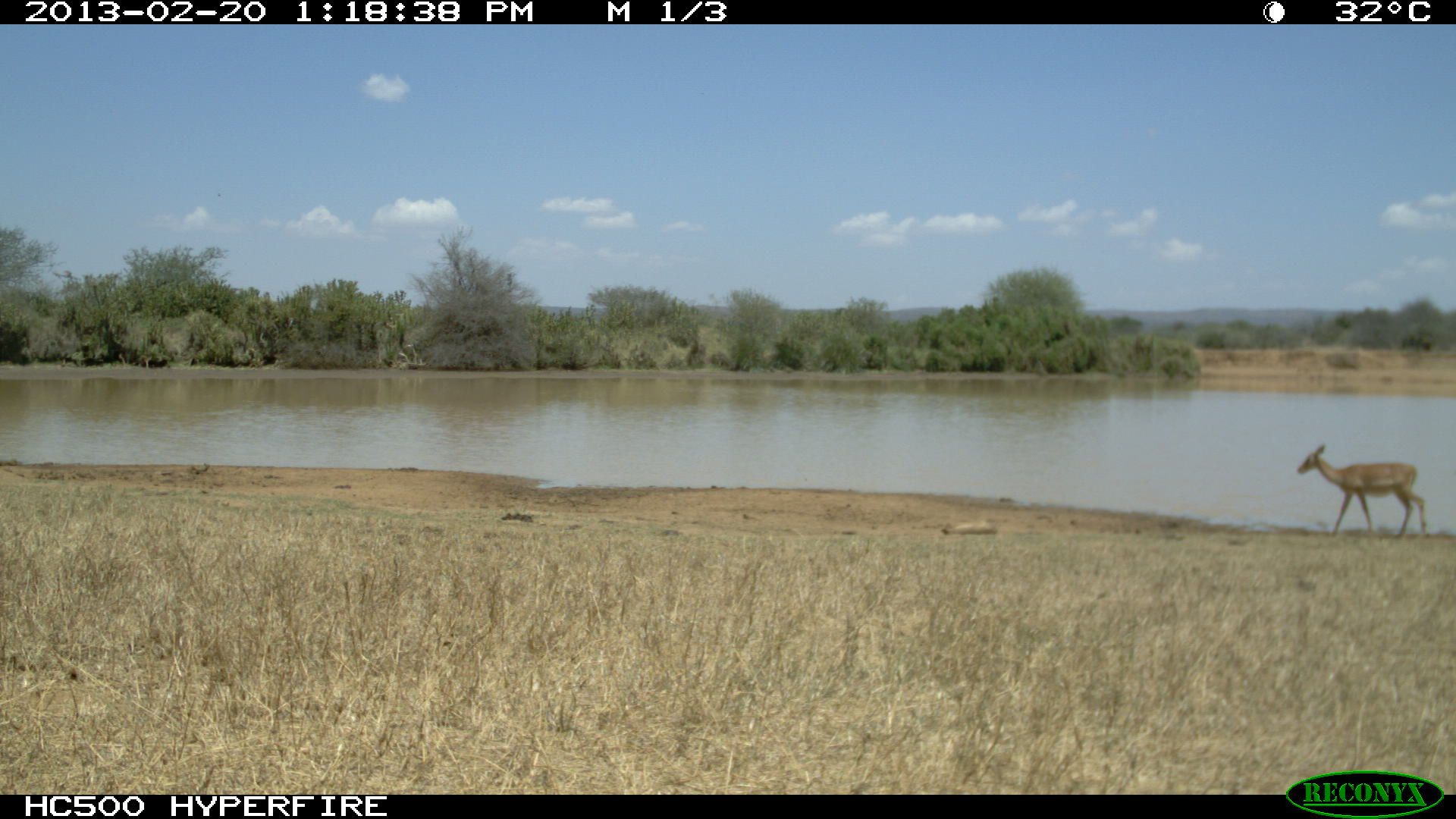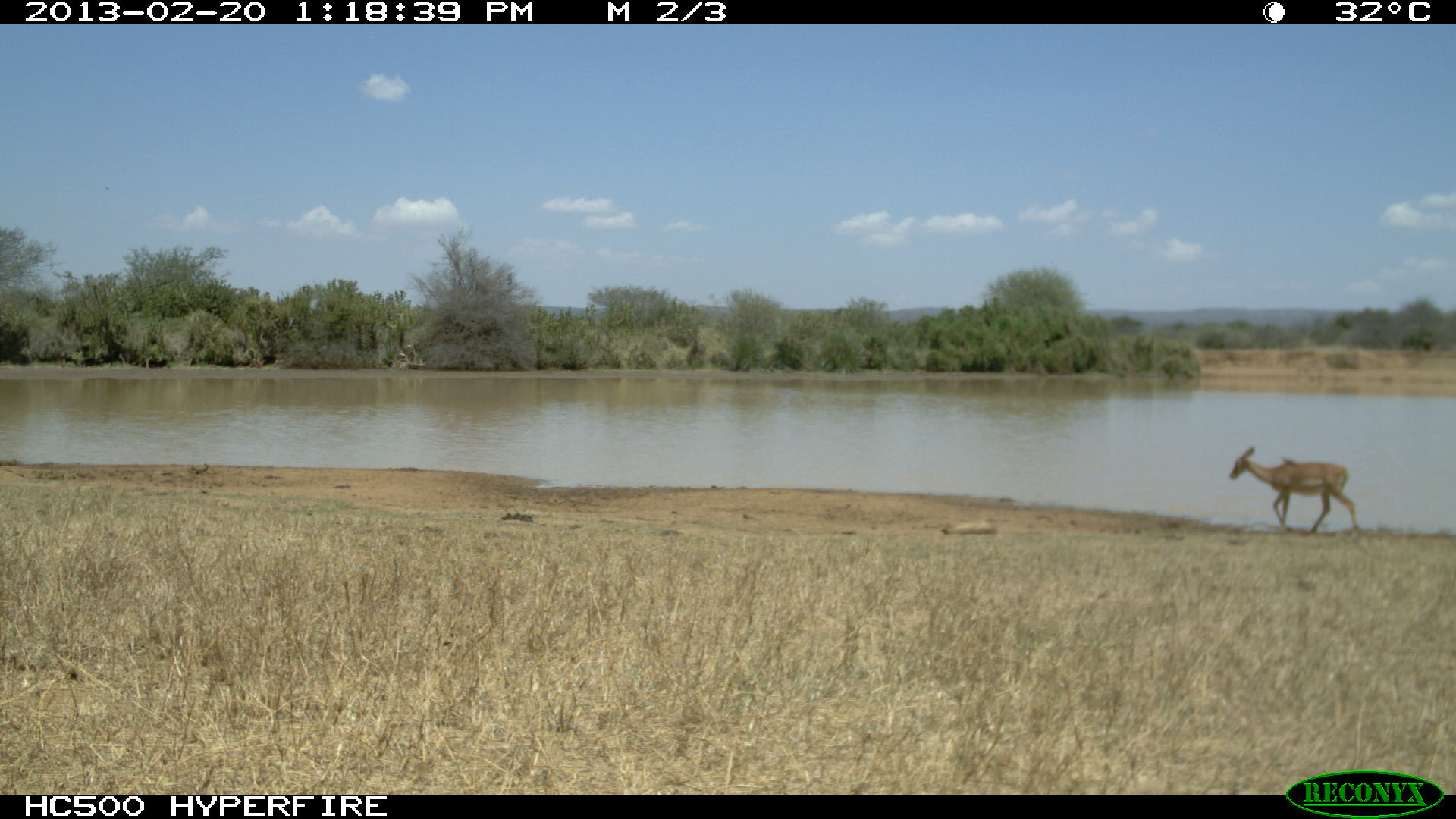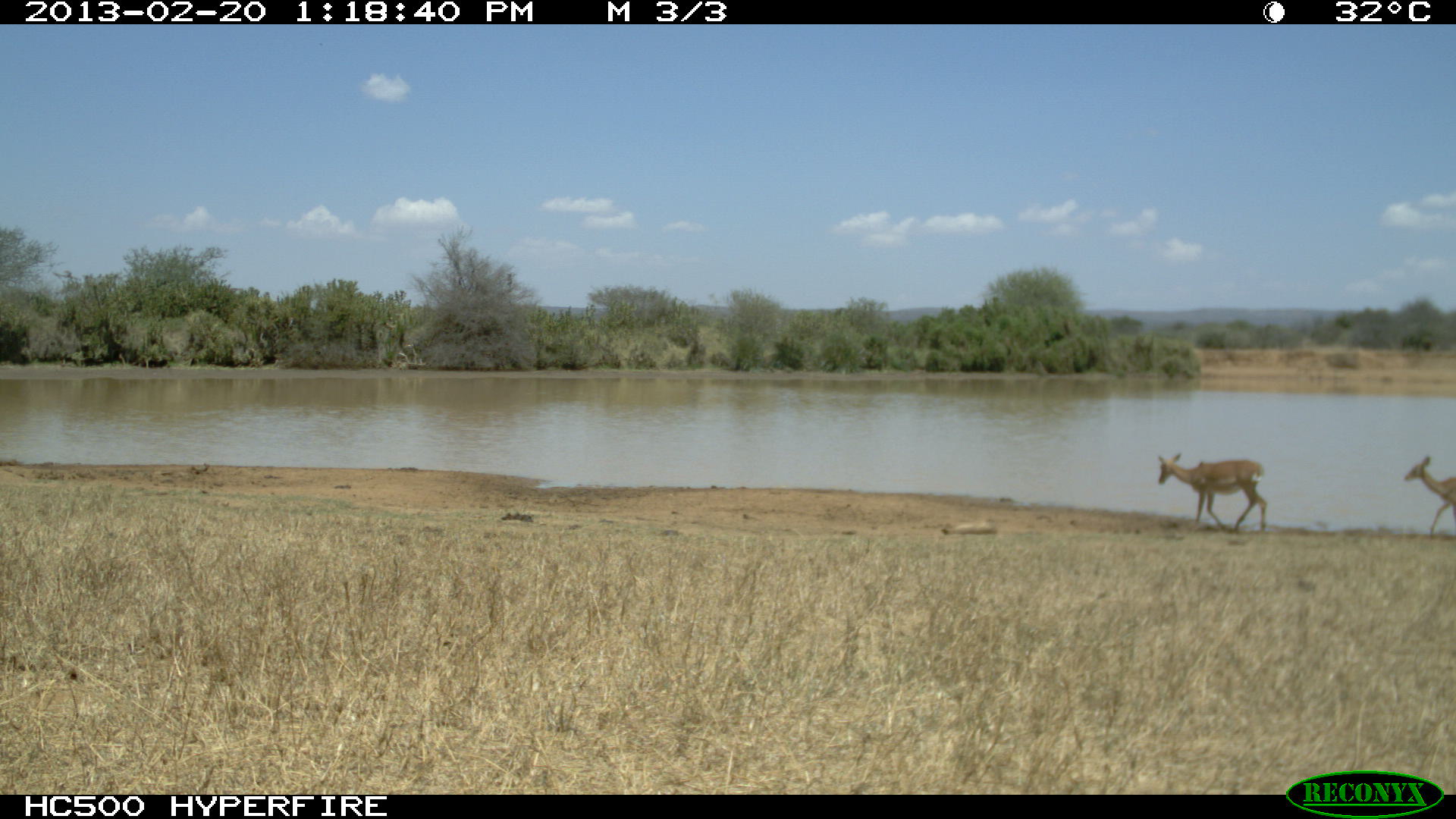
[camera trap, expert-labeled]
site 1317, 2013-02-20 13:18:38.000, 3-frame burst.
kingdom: Animalia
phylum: Chordata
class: Mammalia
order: Artiodactyla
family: Bovidae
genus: Aepyceros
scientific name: Aepyceros melampus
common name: impala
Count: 1.